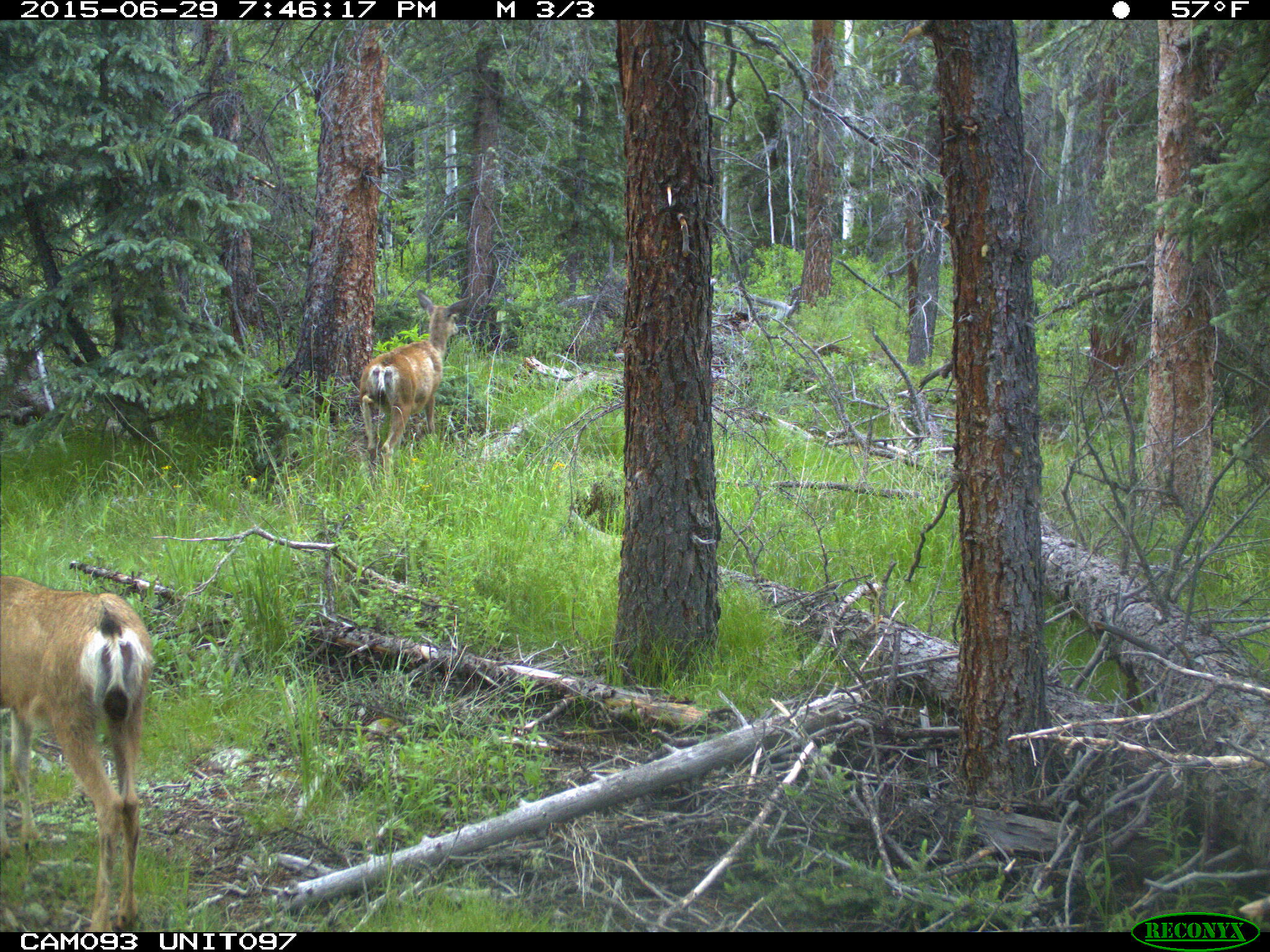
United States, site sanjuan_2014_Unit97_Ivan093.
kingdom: Animalia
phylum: Chordata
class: Mammalia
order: Artiodactyla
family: Cervidae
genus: Odocoileus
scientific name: Odocoileus hemionus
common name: mule deer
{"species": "Odocoileus hemionus (mule deer)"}